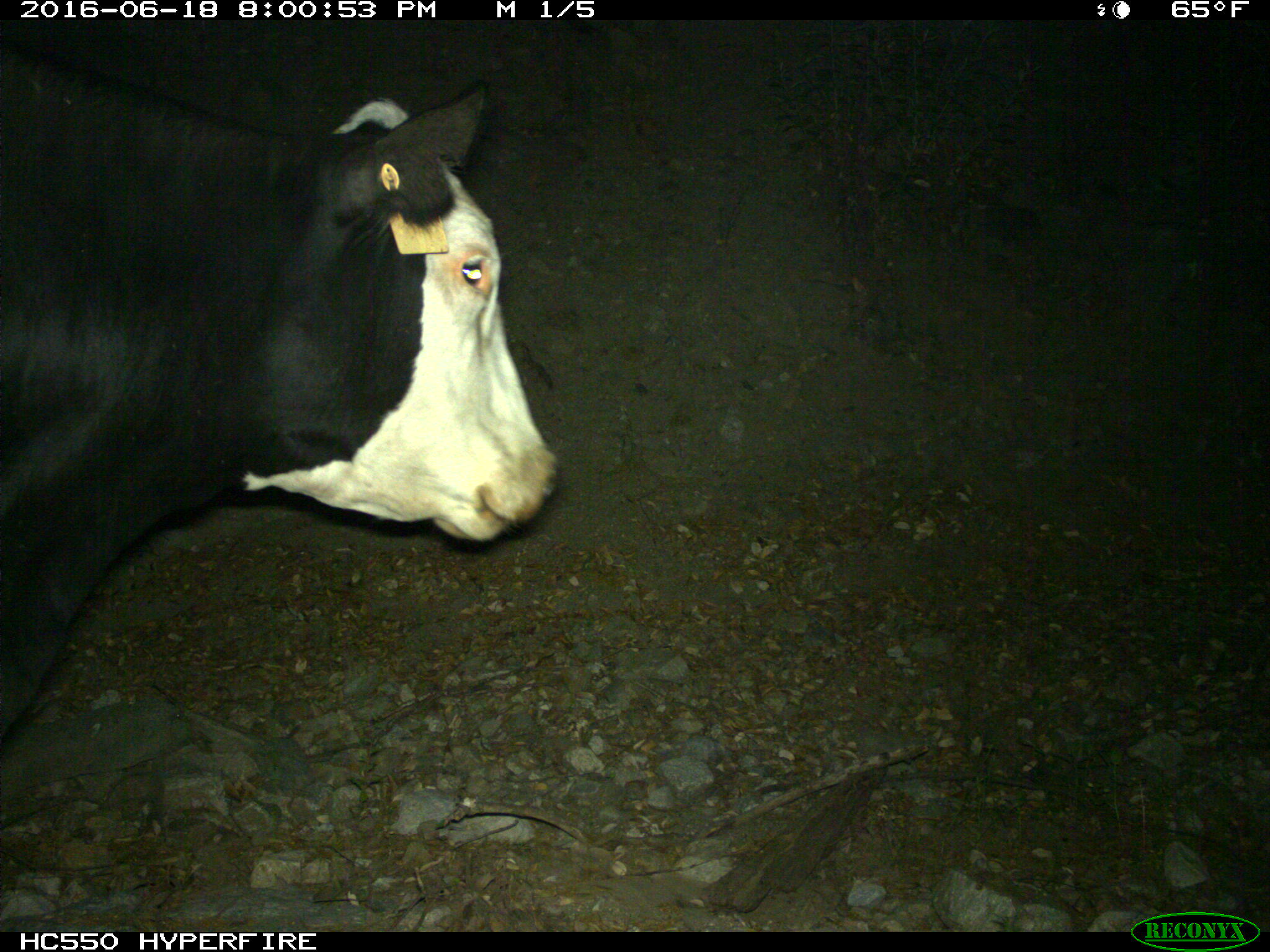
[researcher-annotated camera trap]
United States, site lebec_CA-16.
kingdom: Animalia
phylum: Chordata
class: Mammalia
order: Artiodactyla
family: Bovidae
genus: Bos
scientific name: Bos taurus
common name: domestic cow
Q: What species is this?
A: Bos taurus (domestic cow).